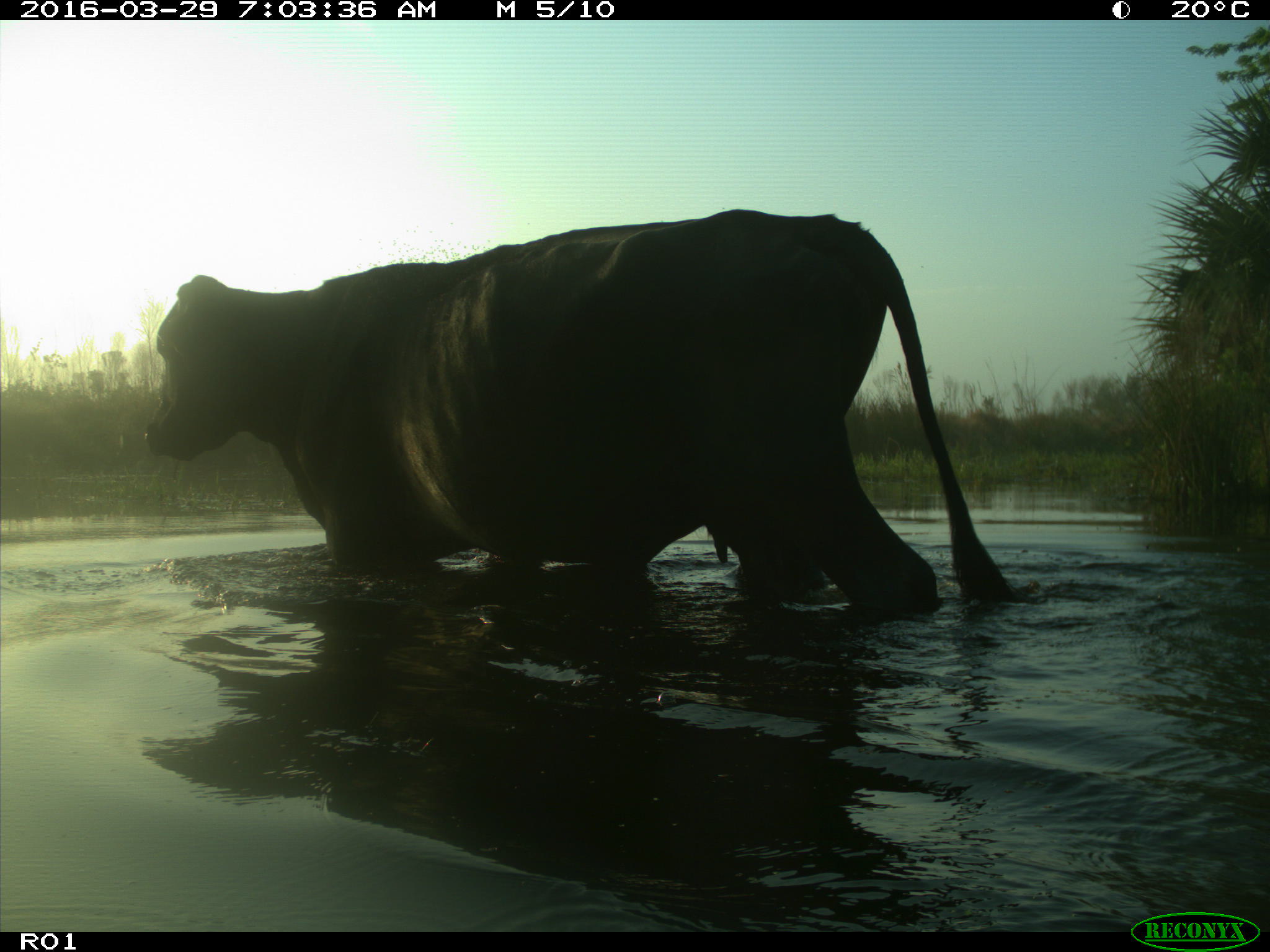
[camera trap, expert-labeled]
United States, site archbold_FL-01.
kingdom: Animalia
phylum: Chordata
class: Mammalia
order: Artiodactyla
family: Bovidae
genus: Bos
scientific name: Bos taurus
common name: domestic cow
Bos taurus (domestic cow).